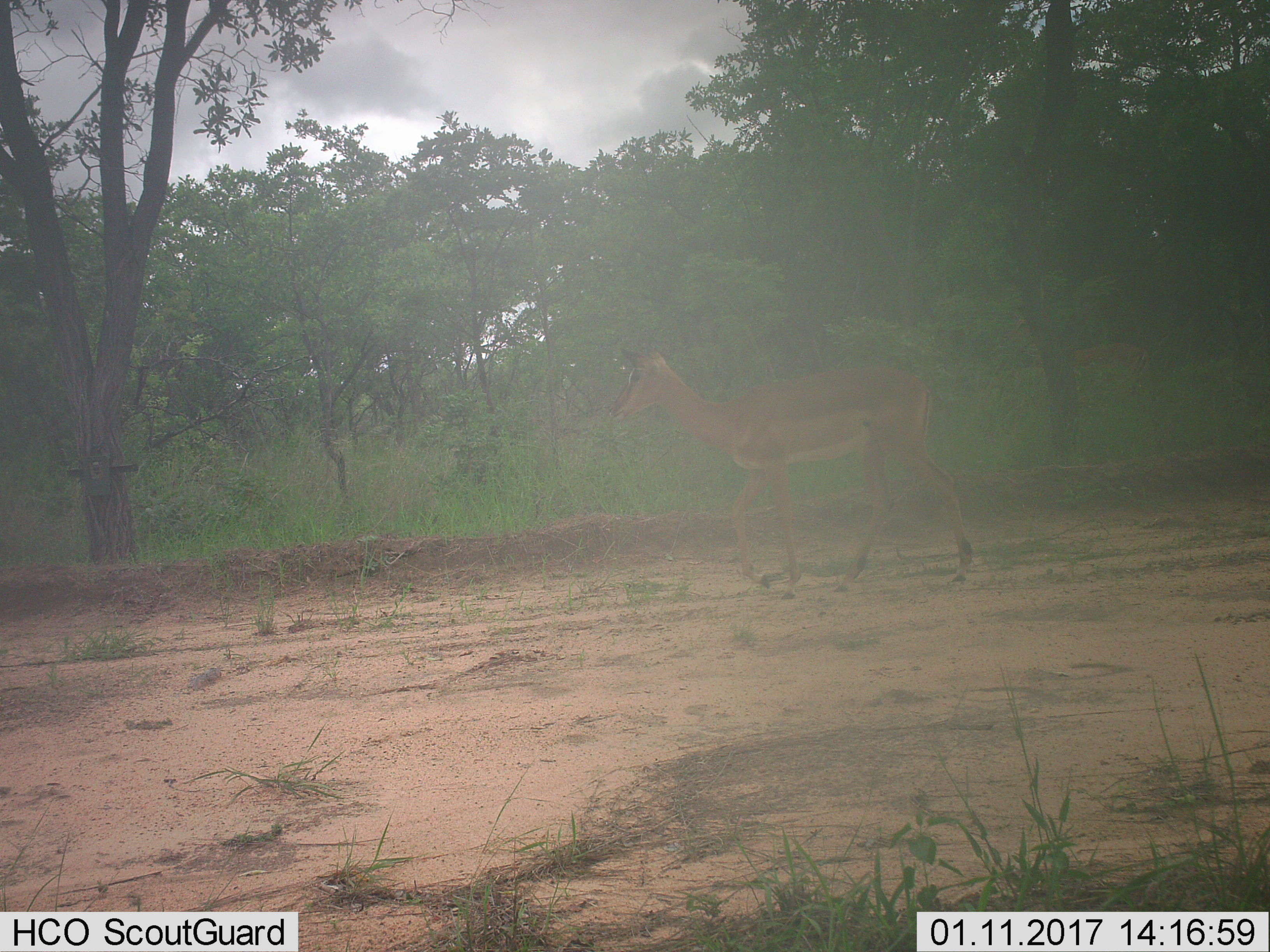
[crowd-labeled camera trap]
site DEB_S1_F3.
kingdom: Animalia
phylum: Chordata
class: Mammalia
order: Artiodactyla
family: Bovidae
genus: Aepyceros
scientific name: Aepyceros melampus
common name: impala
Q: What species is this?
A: Impala (Aepyceros melampus).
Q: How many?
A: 1.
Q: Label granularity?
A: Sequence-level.